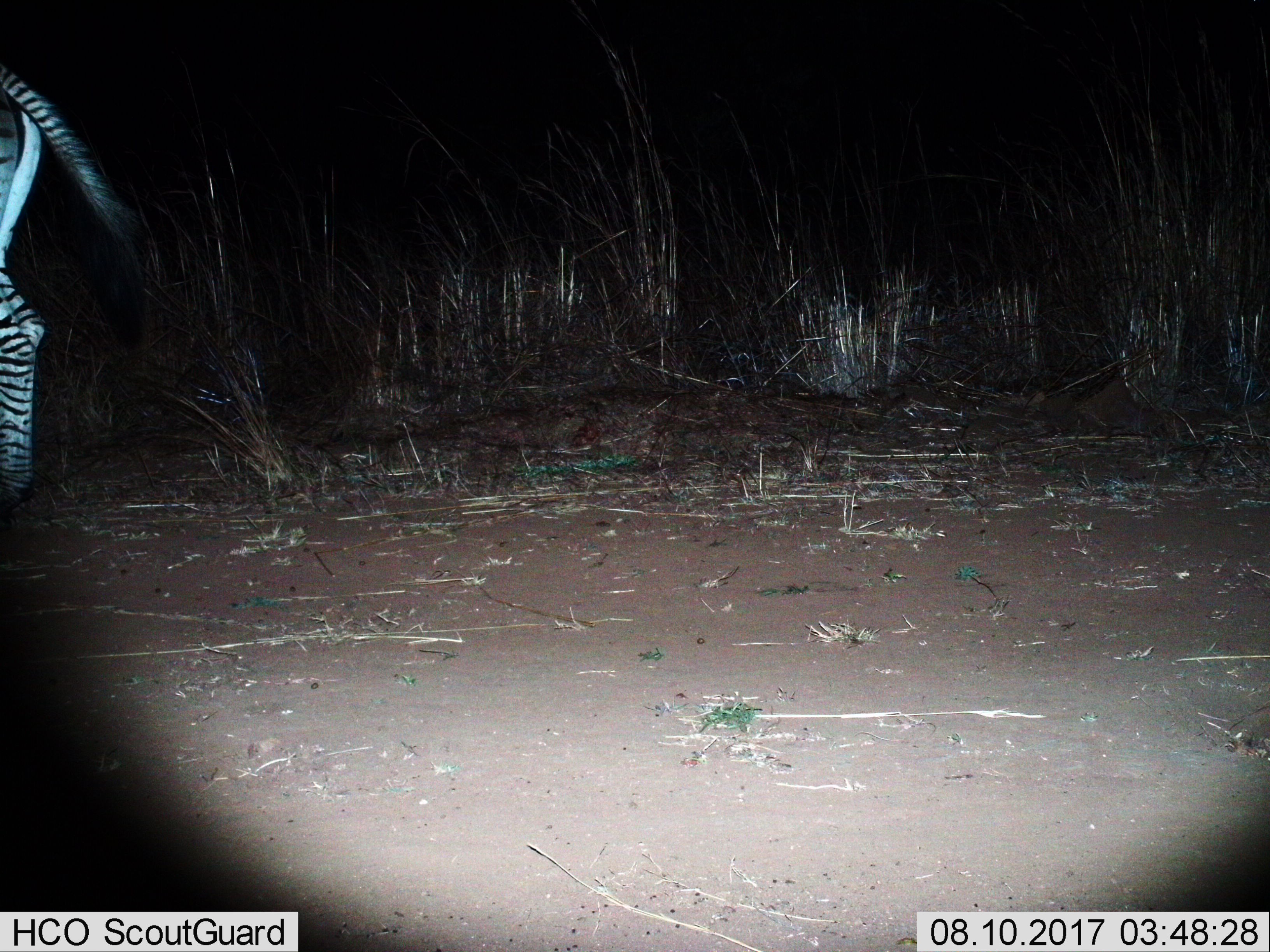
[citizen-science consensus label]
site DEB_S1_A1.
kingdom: Animalia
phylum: Chordata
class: Mammalia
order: Perissodactyla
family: Equidae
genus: Equus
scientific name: Equus quagga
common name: plains zebra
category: zebraplains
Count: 1.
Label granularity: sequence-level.